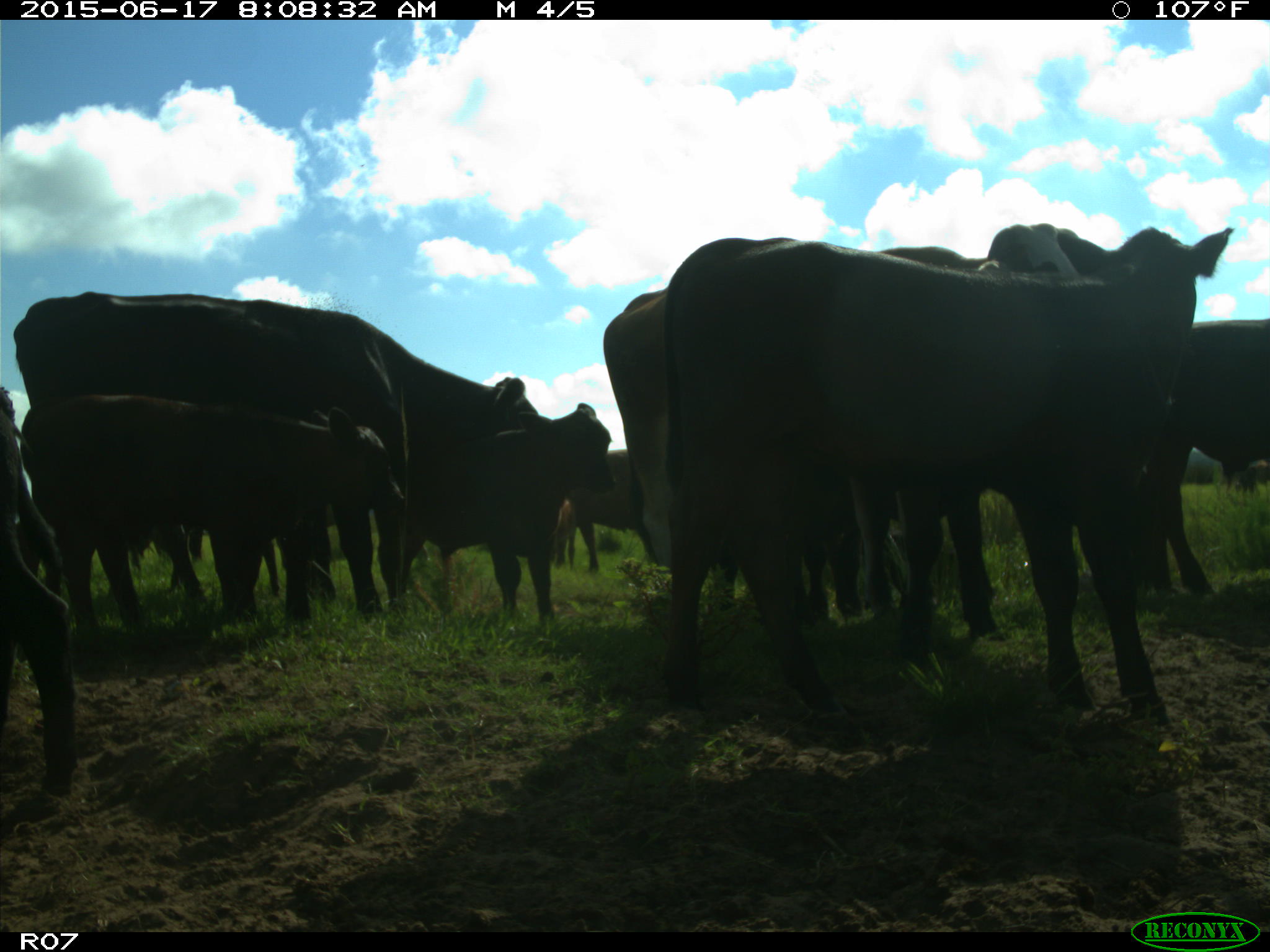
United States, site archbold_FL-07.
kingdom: Animalia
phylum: Chordata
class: Mammalia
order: Artiodactyla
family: Bovidae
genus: Bos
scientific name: Bos taurus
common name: domestic cow